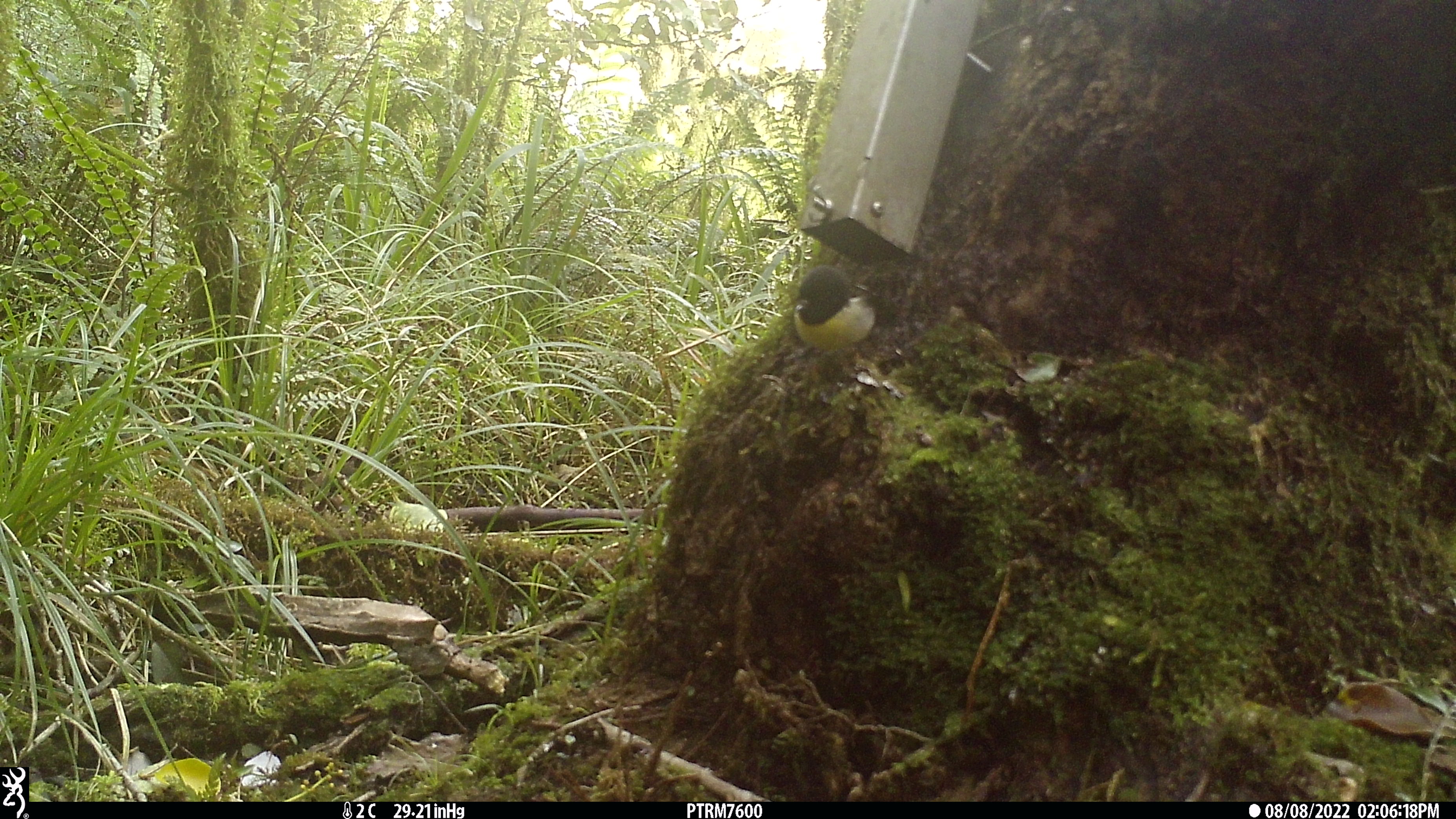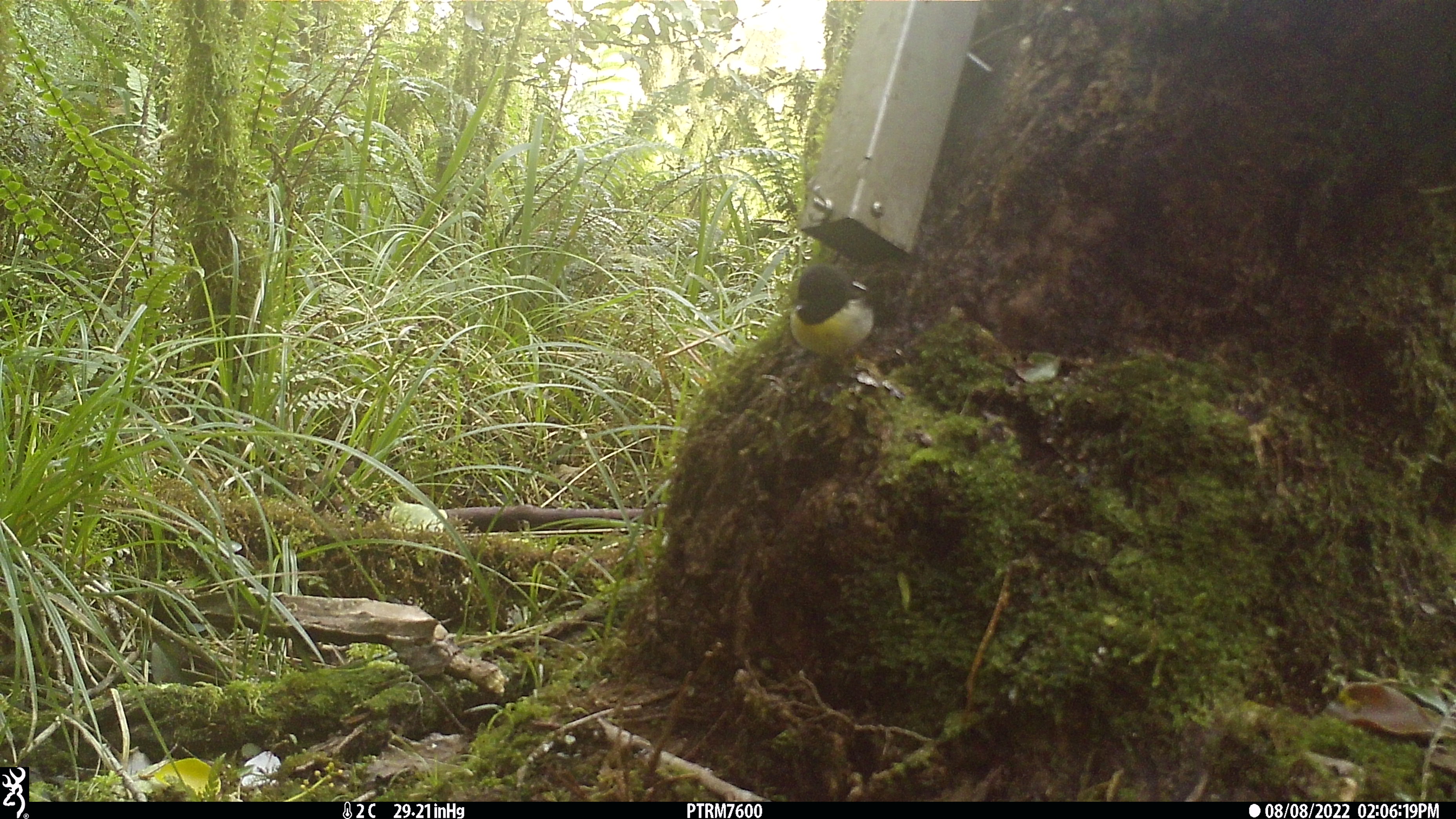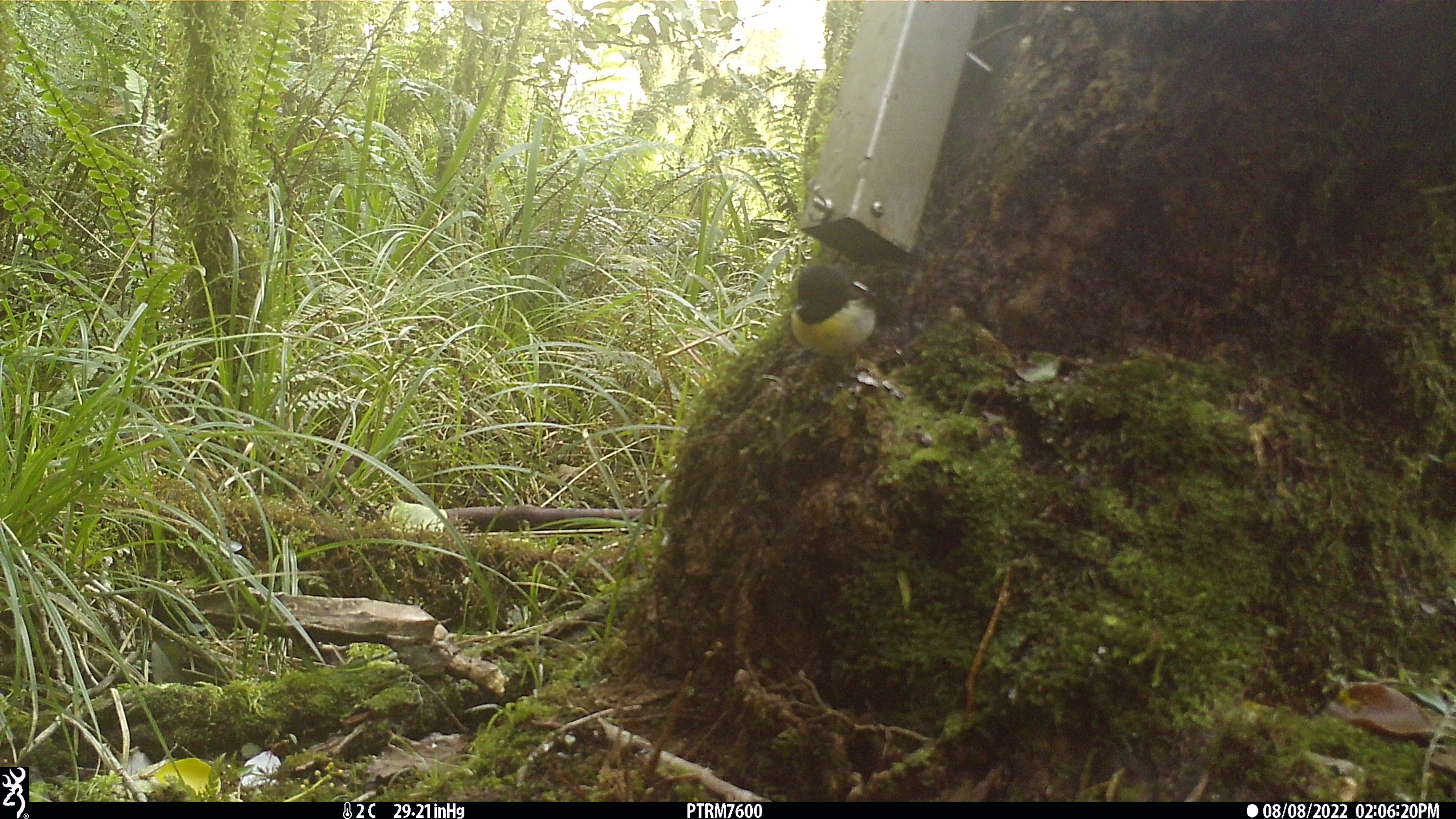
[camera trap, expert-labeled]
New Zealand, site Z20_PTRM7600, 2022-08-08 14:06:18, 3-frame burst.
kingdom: Animalia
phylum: Chordata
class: Aves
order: Passeriformes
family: Petroicidae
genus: Petroica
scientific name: Petroica macrocephala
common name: tomtit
Tomtit (Petroica macrocephala).